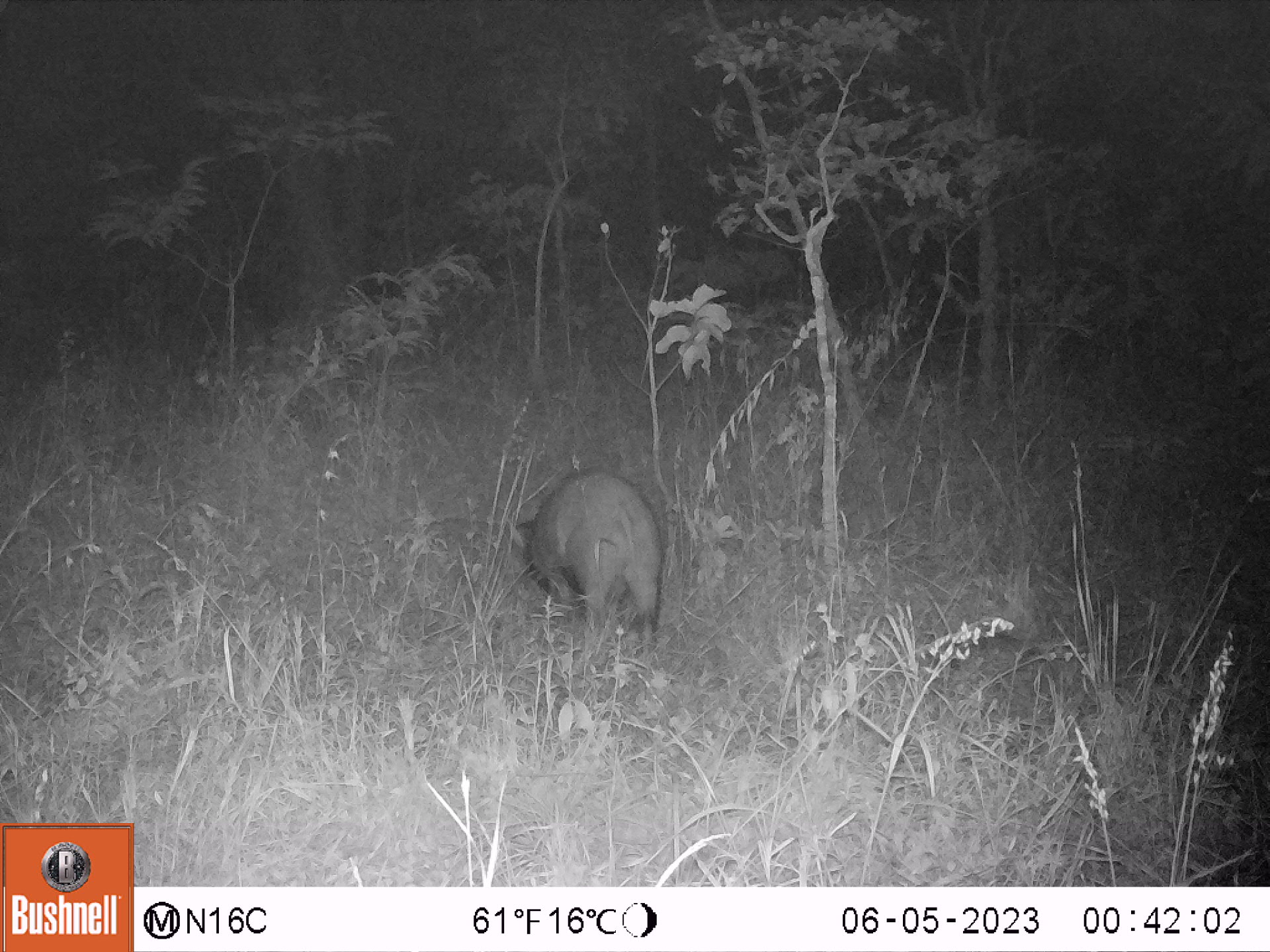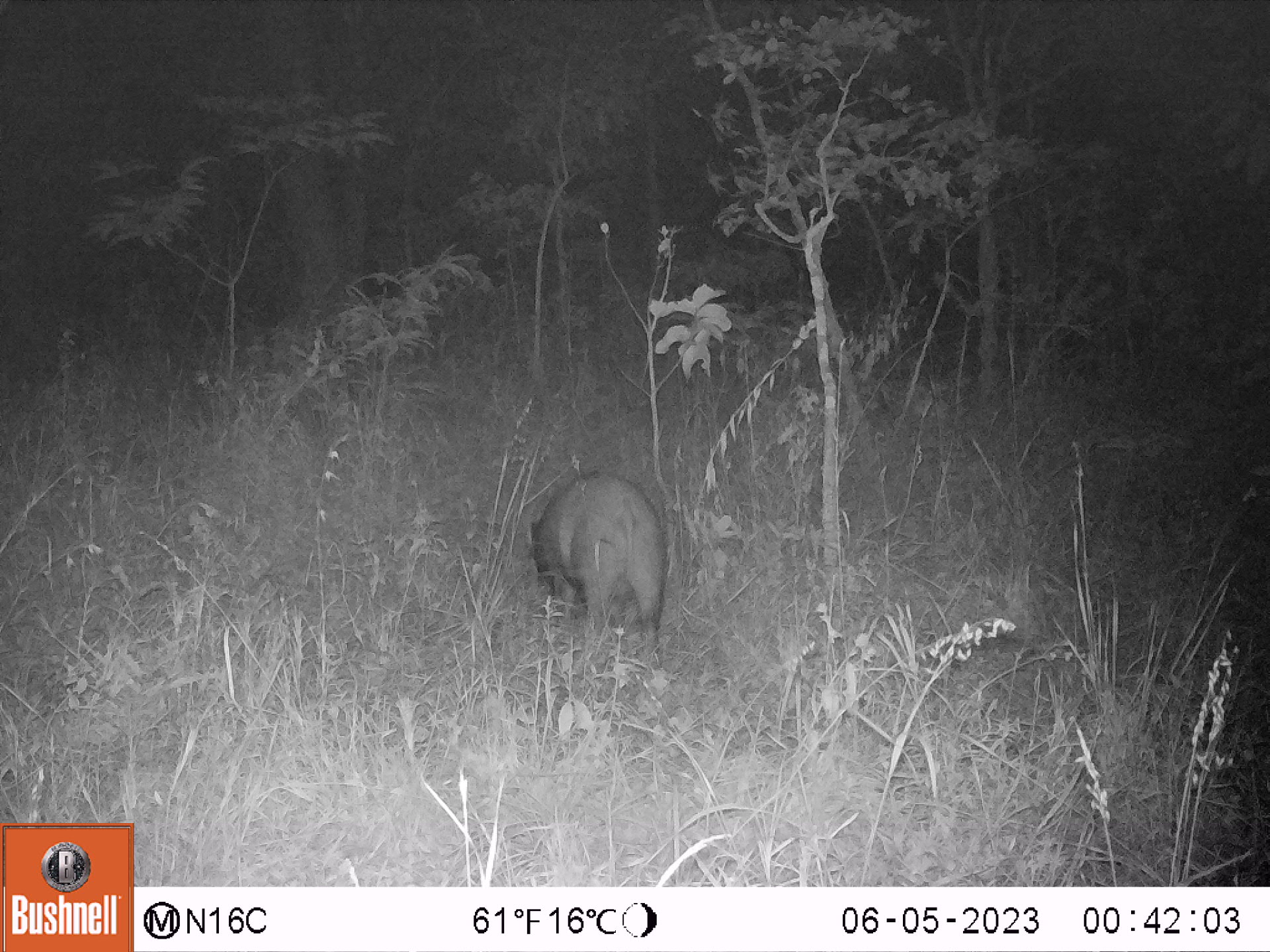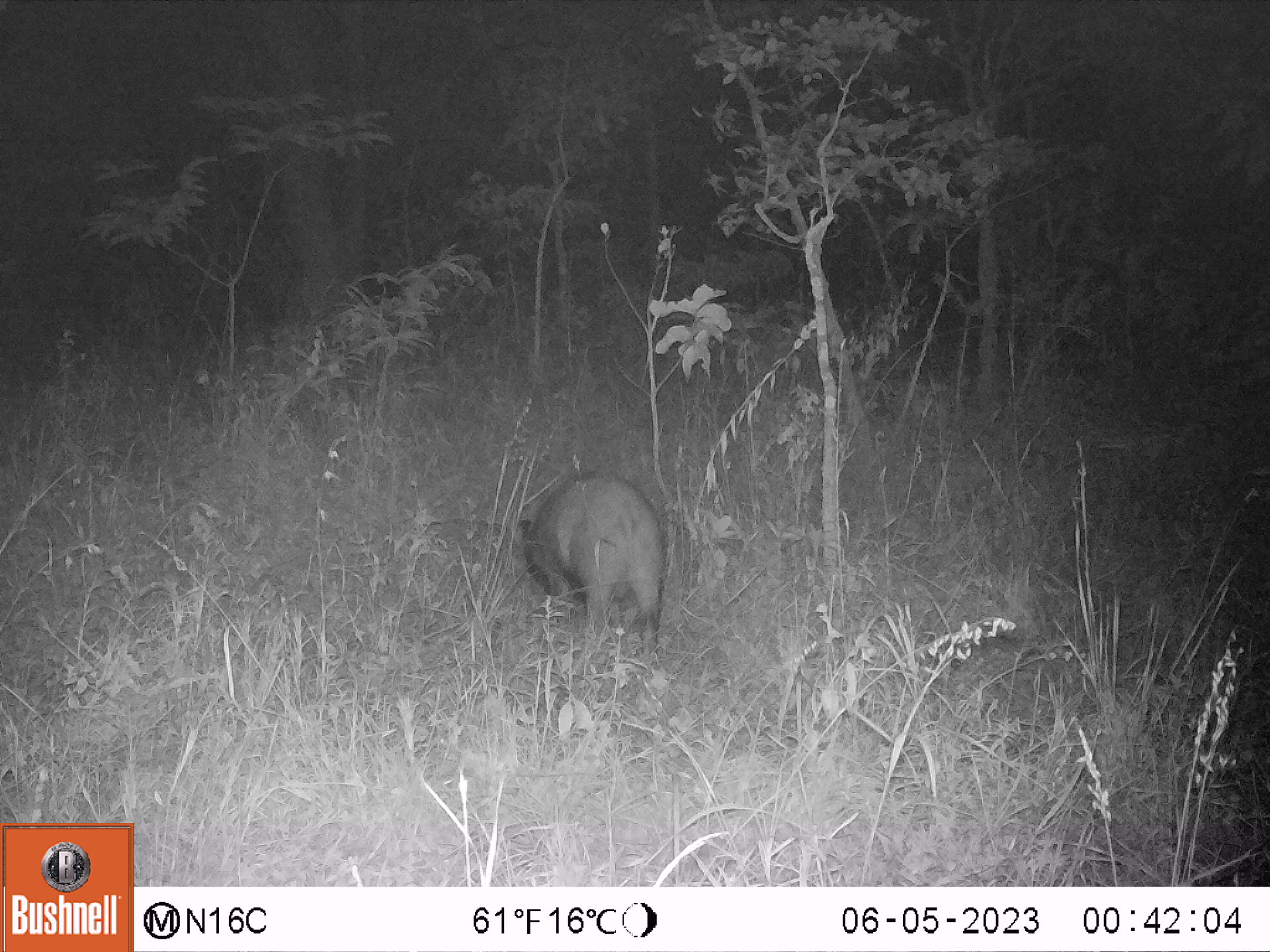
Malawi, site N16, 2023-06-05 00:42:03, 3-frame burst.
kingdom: Animalia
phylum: Chordata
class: Mammalia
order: Artiodactyla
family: Suidae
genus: Potamochoerus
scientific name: Potamochoerus larvatus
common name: bushpig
Bushpig (Potamochoerus larvatus), count 1.